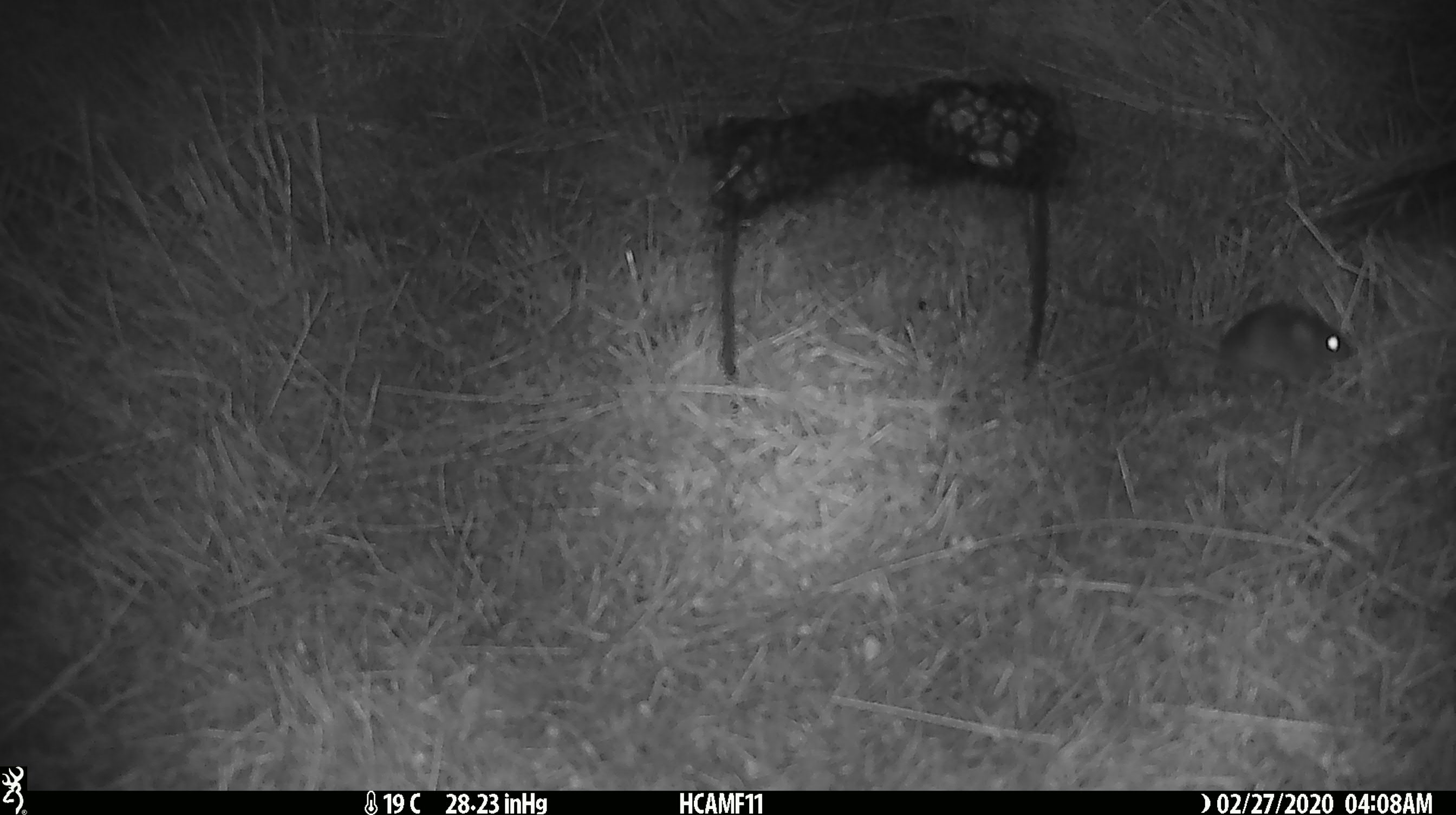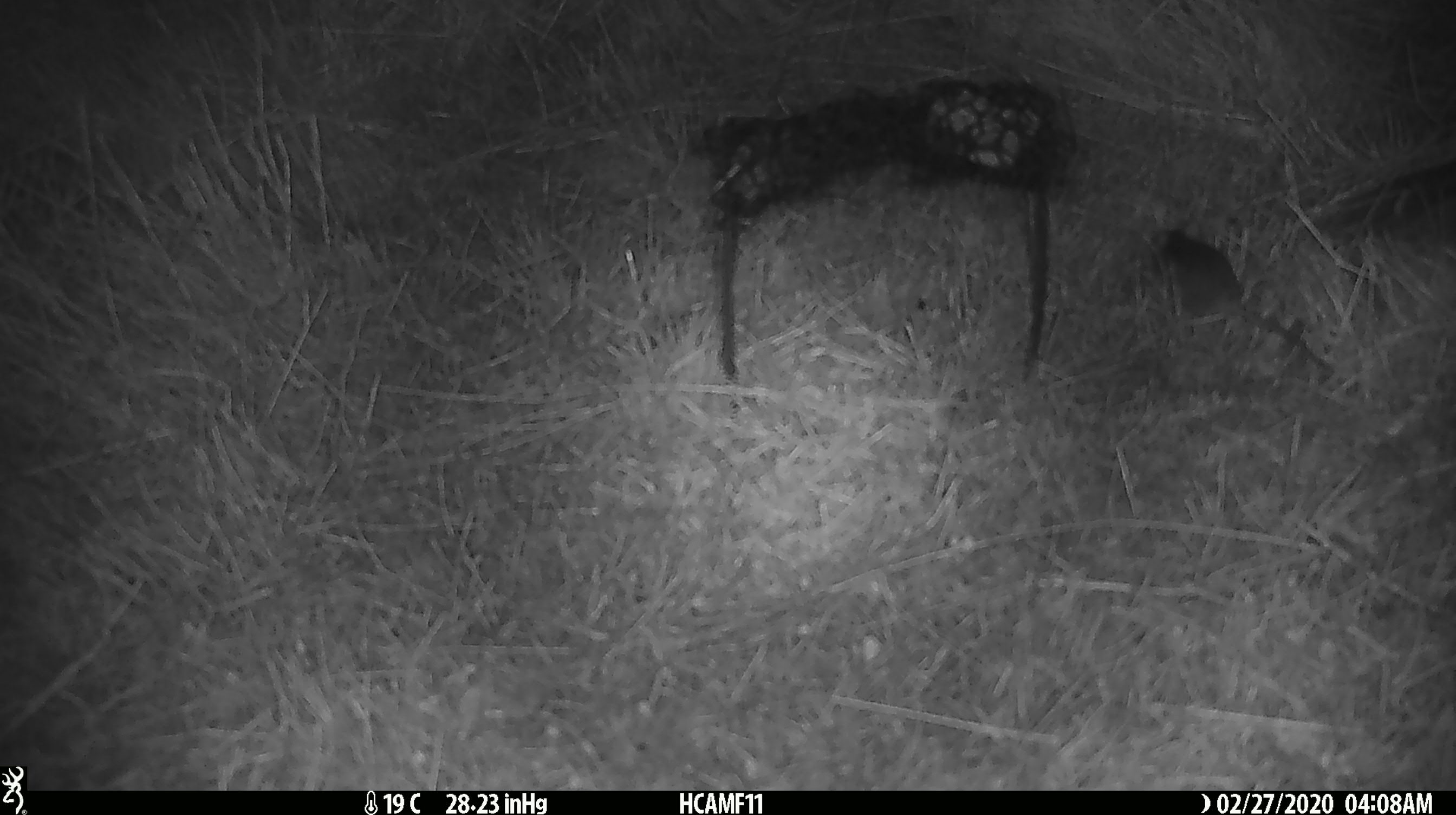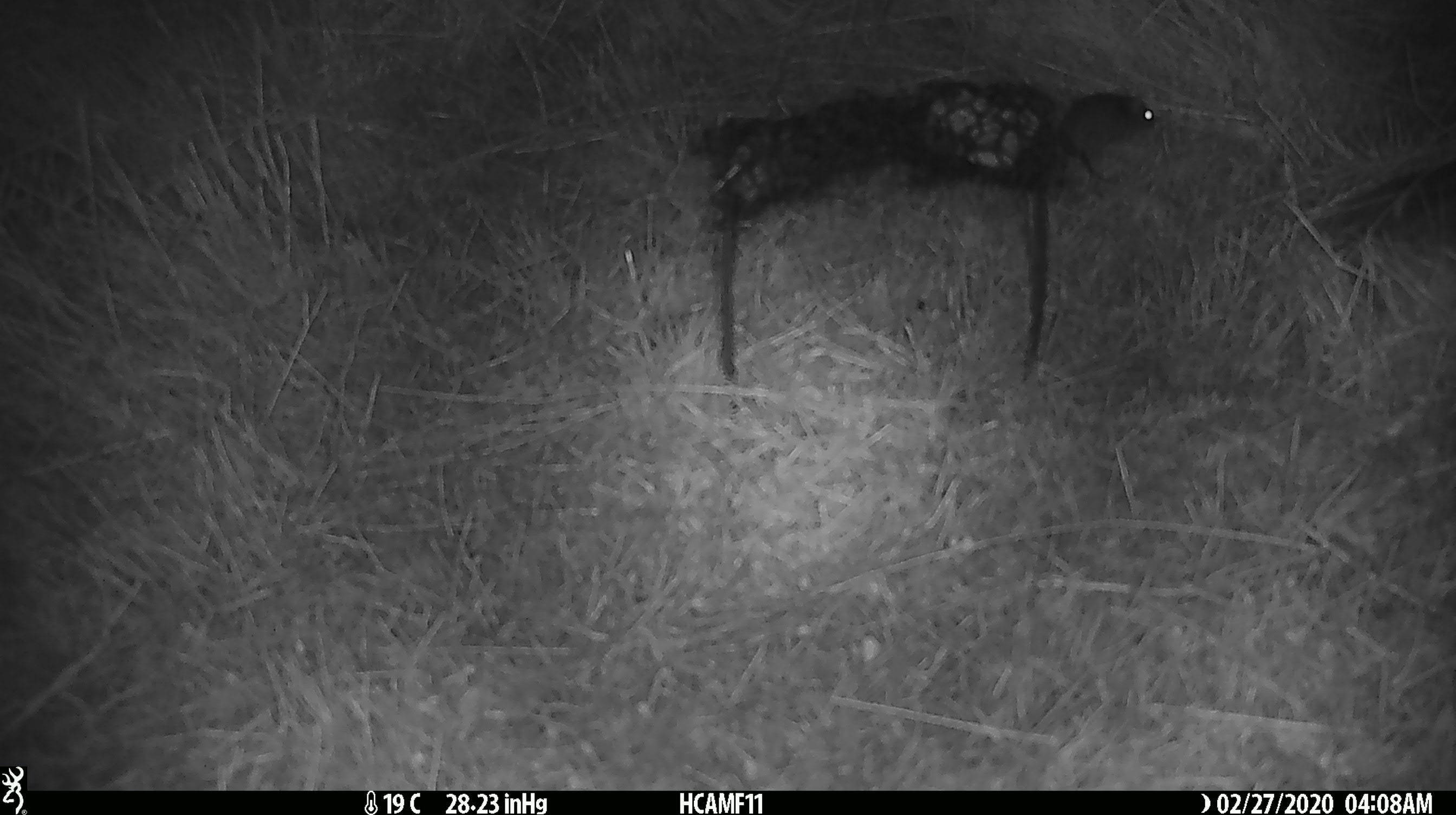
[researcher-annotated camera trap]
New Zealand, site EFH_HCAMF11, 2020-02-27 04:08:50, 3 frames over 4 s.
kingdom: Animalia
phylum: Chordata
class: Mammalia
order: Rodentia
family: Muridae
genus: Mus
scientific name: Mus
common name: mouse